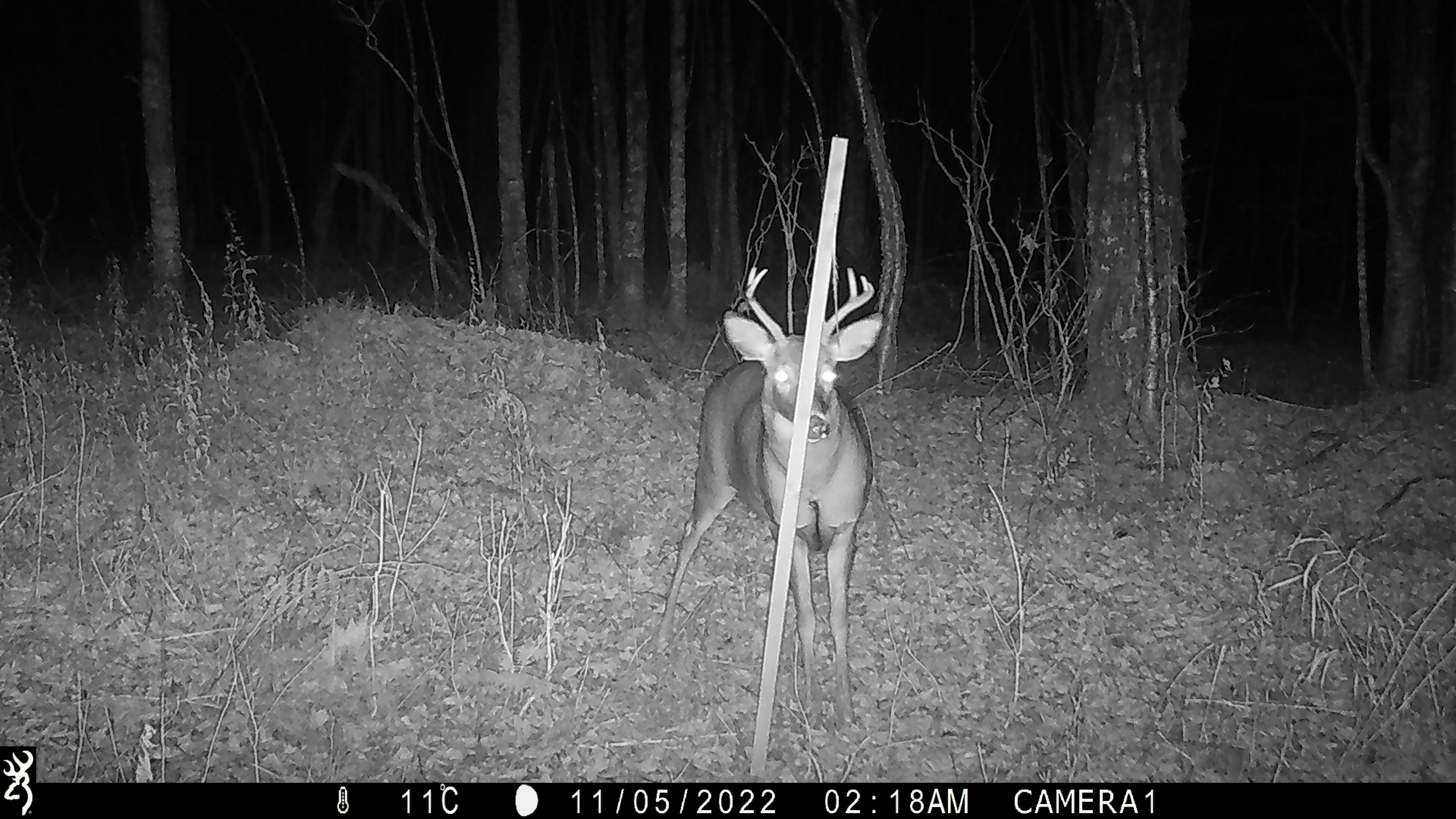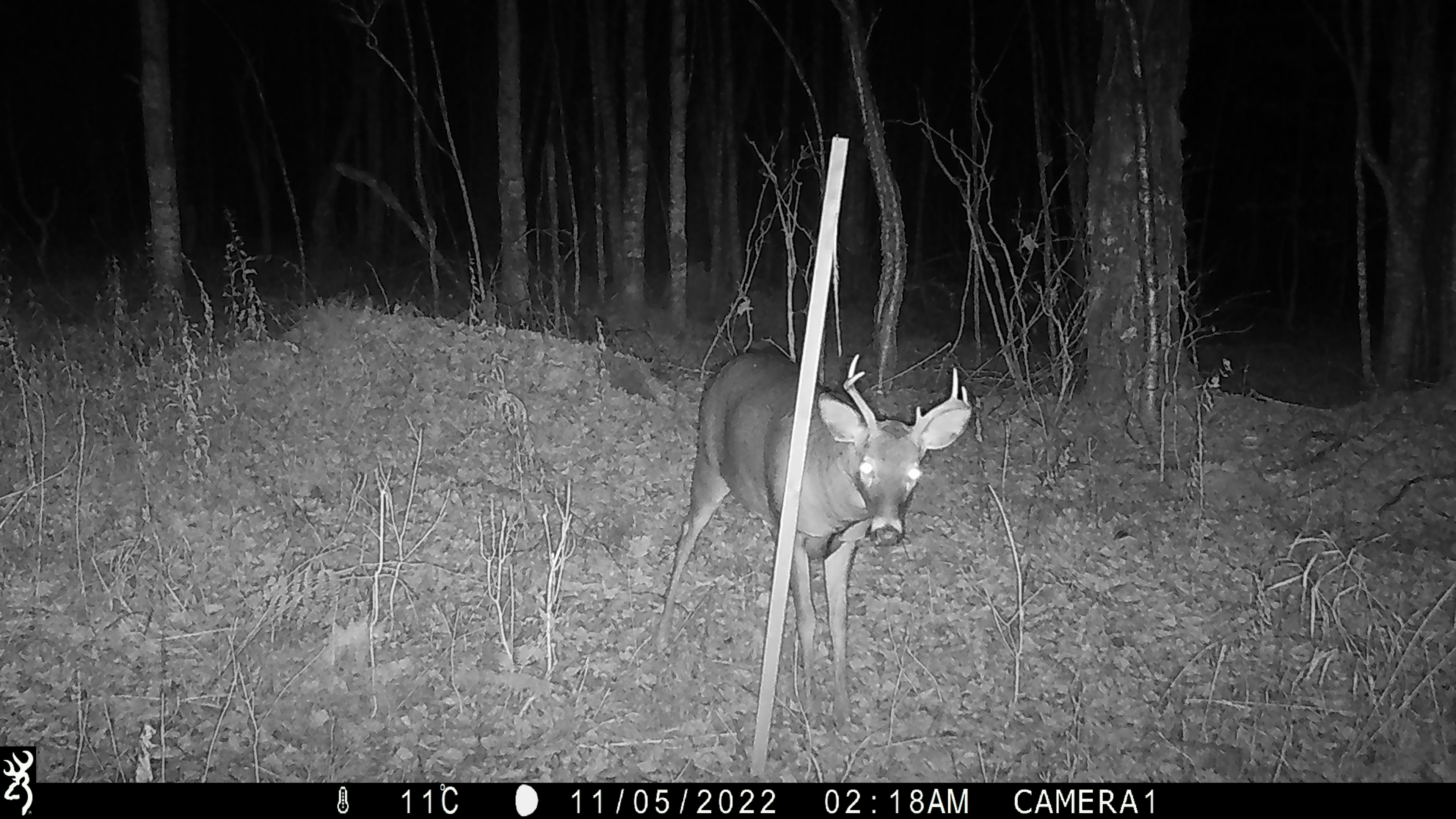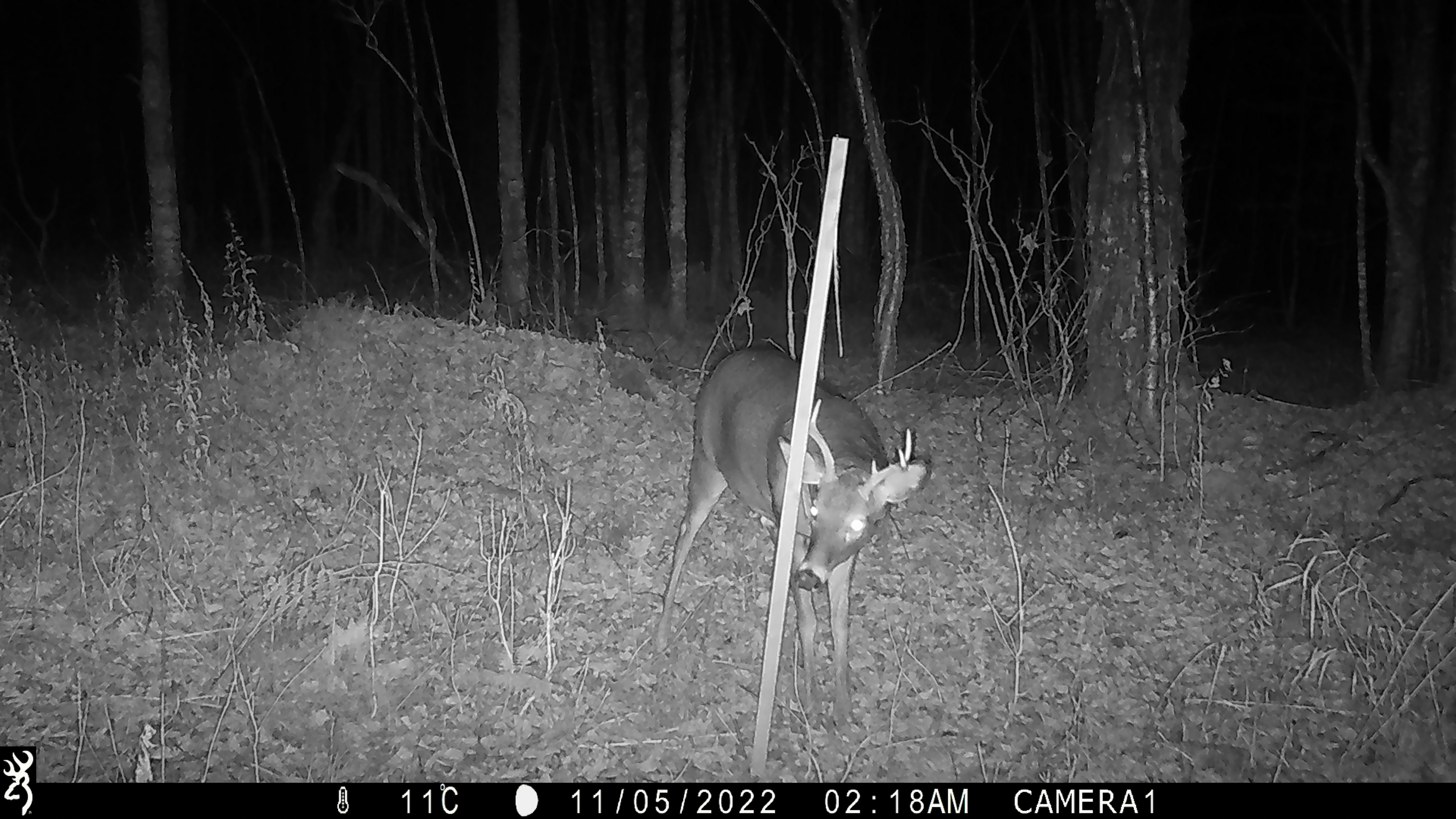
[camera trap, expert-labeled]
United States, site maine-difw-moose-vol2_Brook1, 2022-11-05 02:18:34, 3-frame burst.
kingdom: Animalia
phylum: Chordata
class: Mammalia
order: Artiodactyla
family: Cervidae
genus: Odocoileus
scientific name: Odocoileus virginianus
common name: white-tailed deer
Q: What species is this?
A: White-tailed deer (Odocoileus virginianus).